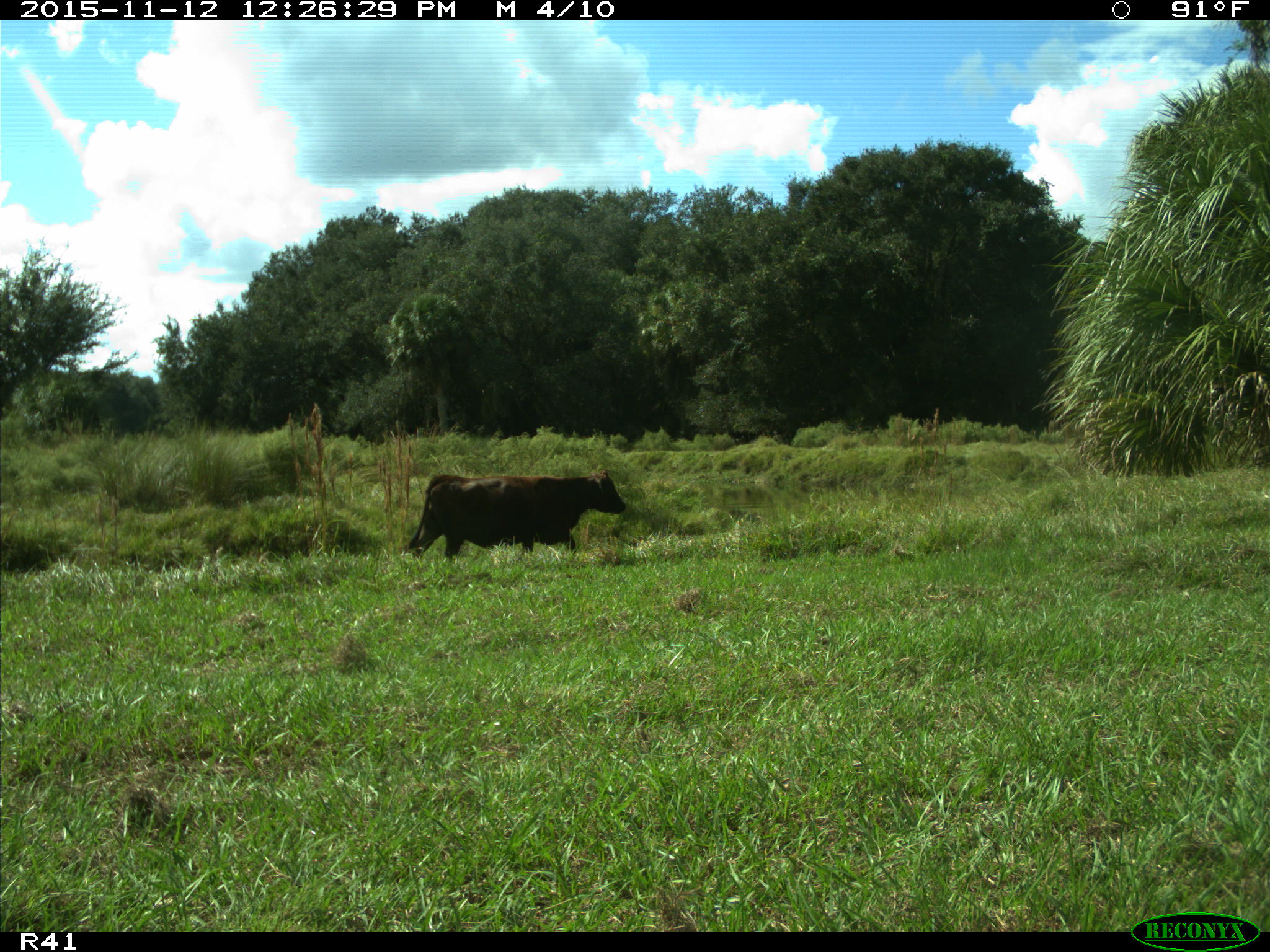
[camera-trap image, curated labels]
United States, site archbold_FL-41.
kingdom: Animalia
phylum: Chordata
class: Mammalia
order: Artiodactyla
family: Bovidae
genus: Bos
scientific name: Bos taurus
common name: domestic cow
Bos taurus (domestic cow).